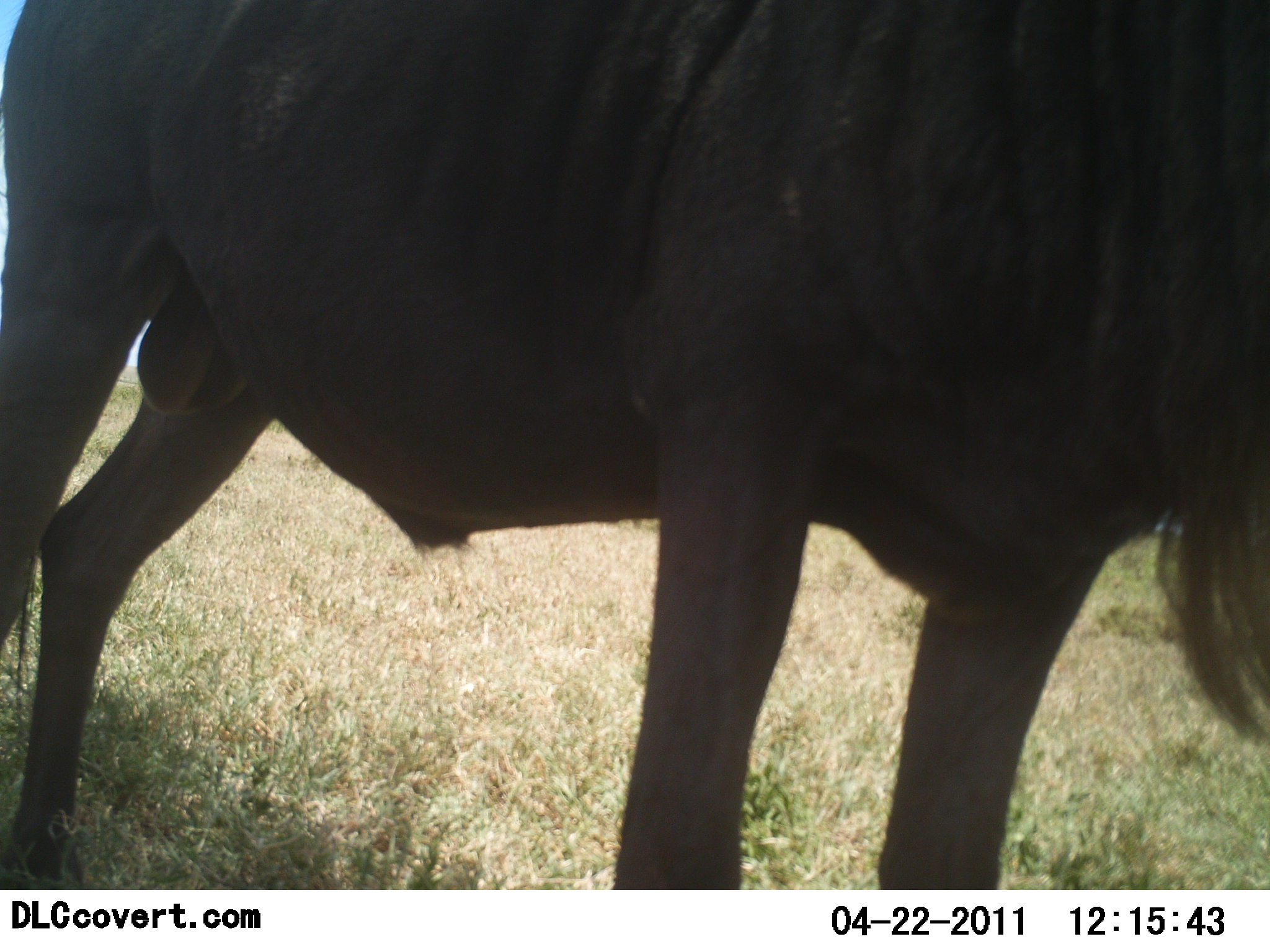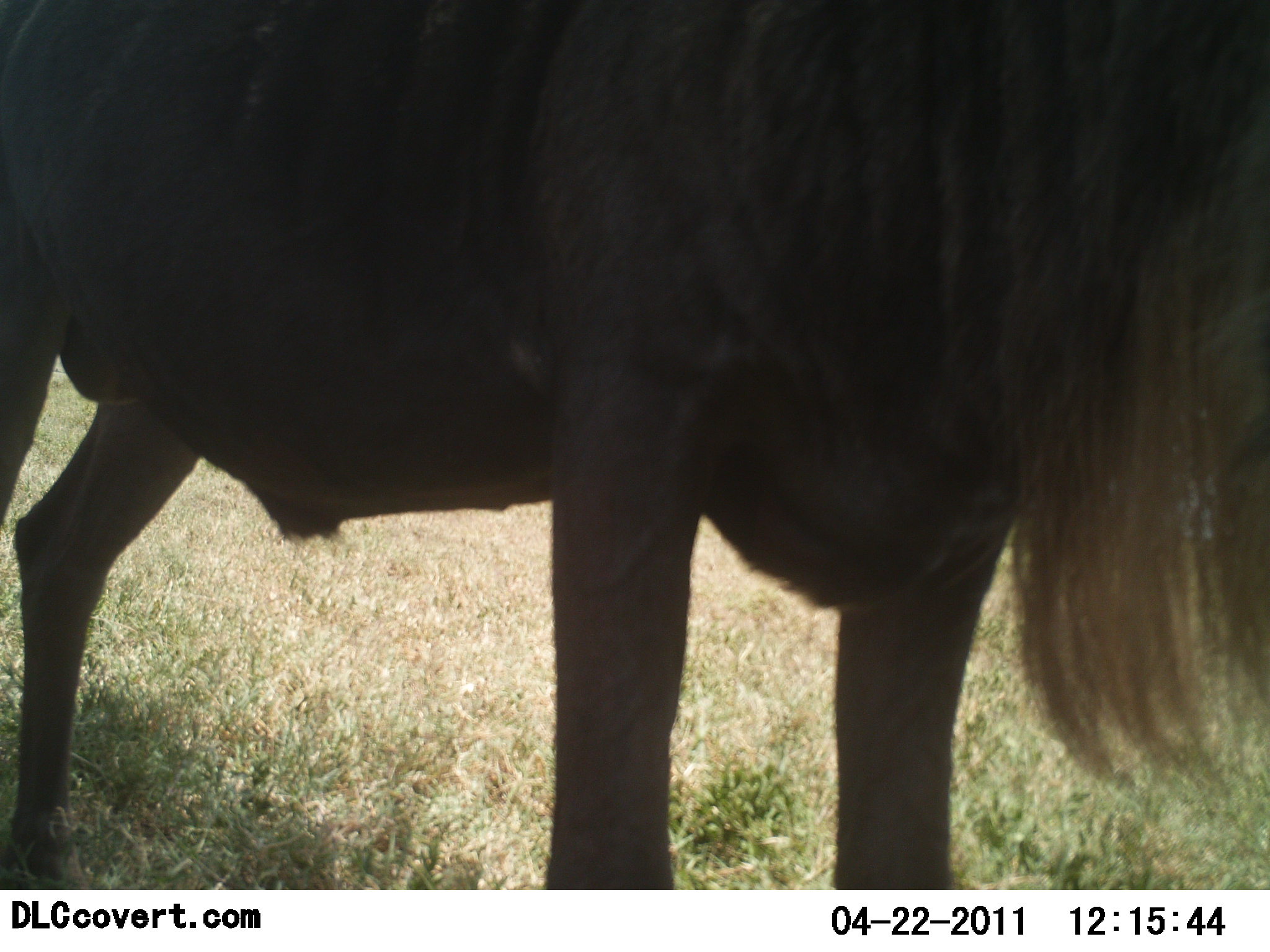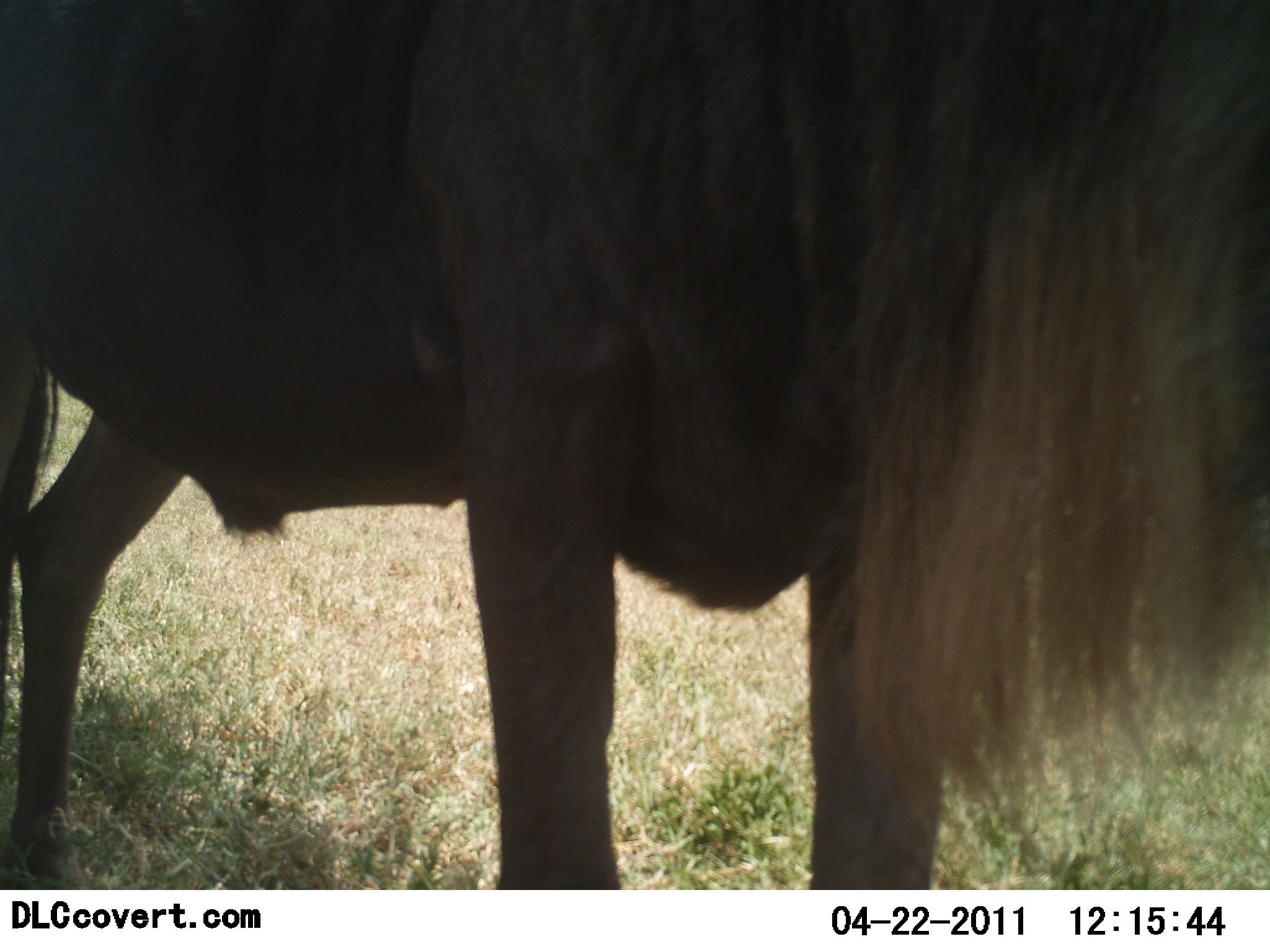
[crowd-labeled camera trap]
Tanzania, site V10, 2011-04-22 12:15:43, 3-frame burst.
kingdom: Animalia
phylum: Chordata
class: Mammalia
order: Artiodactyla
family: Bovidae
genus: Connochaetes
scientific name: Connochaetes taurinus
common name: blue wildebeest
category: wildebeest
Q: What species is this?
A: Wildebeest (blue wildebeest) (Connochaetes taurinus).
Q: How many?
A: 1.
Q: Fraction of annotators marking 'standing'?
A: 77%.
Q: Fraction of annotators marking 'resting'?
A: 0%.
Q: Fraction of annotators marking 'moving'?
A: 23%.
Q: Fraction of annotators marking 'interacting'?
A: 0%.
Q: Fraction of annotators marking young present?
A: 0%.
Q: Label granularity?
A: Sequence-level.